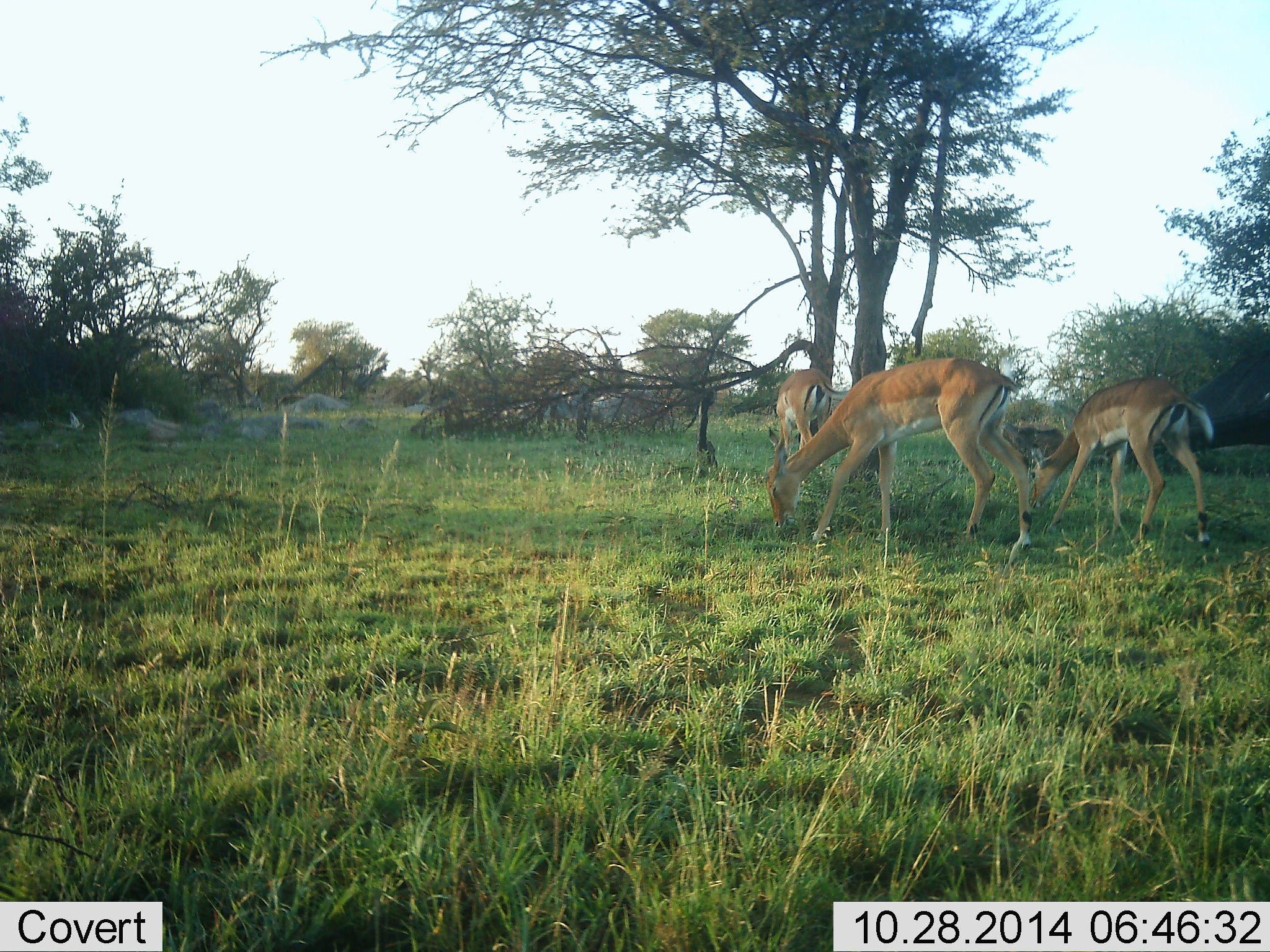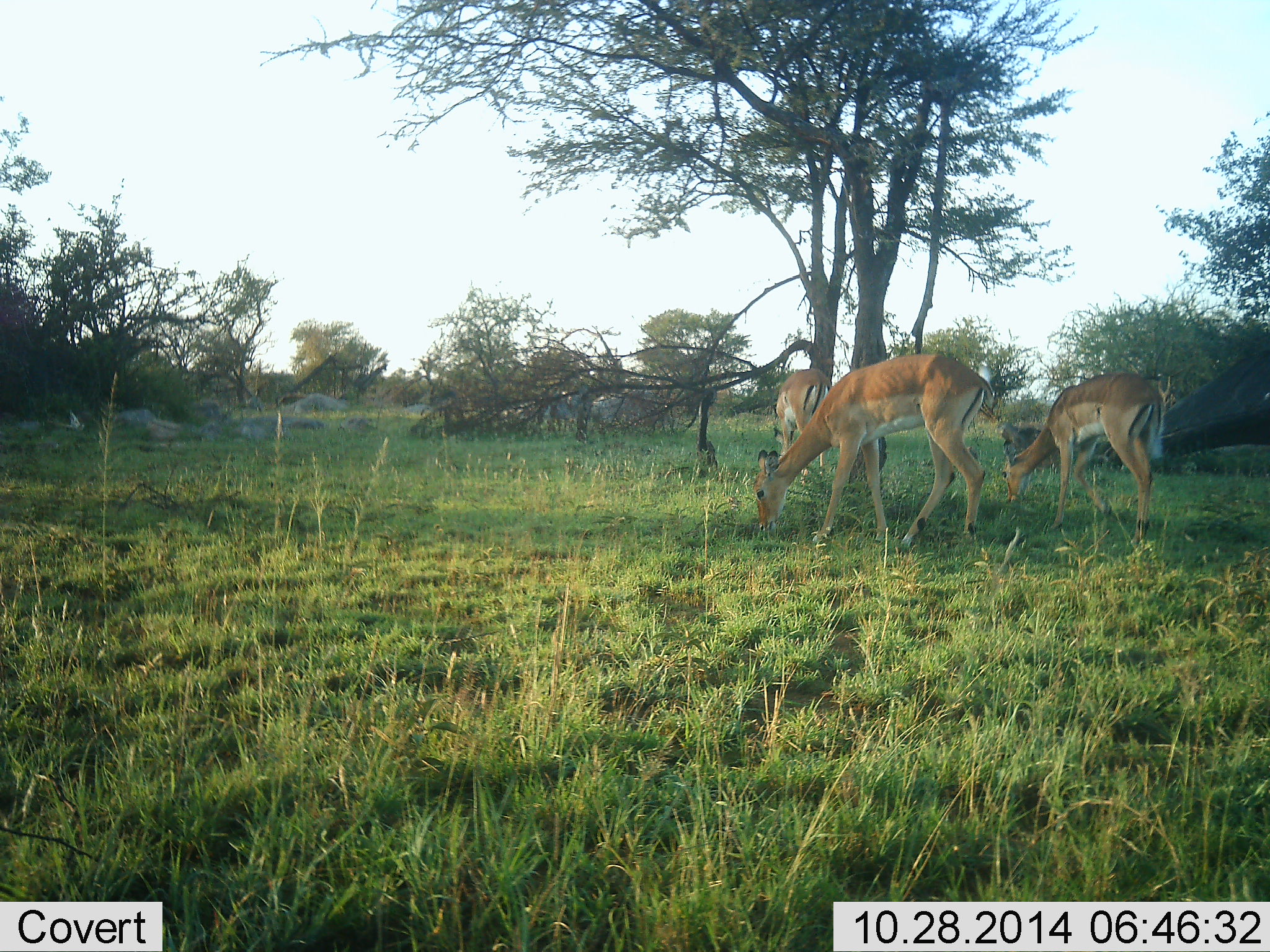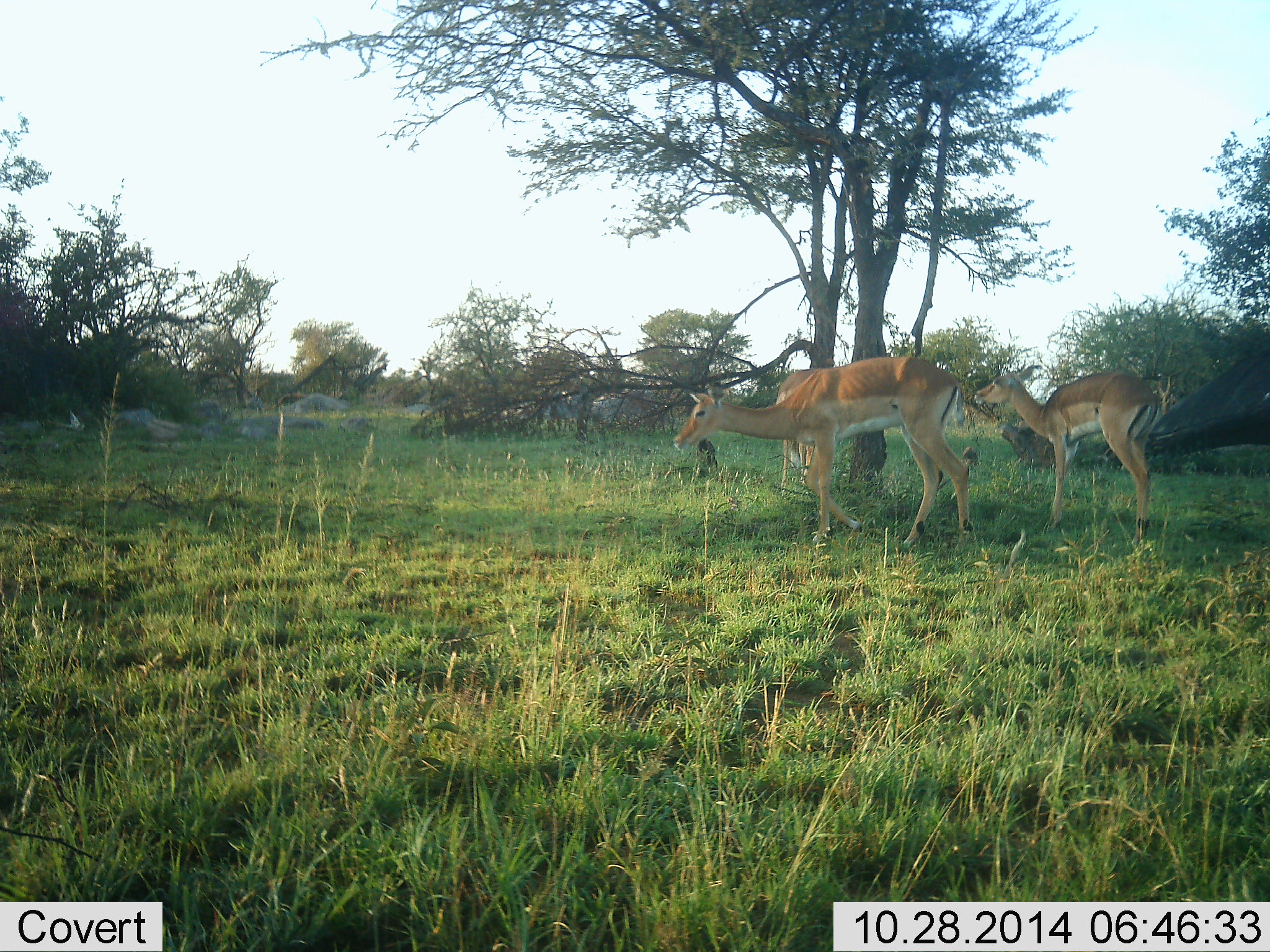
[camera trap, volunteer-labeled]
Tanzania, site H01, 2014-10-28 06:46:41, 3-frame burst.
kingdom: Animalia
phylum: Chordata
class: Mammalia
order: Artiodactyla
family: Bovidae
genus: Aepyceros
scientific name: Aepyceros melampus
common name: impala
Impala (Aepyceros melampus), count 3. Behavior (volunteer vote fractions): standing 40%, resting 0%, moving 30%, interacting 10%. Young present (vote fraction): 10%. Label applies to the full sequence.